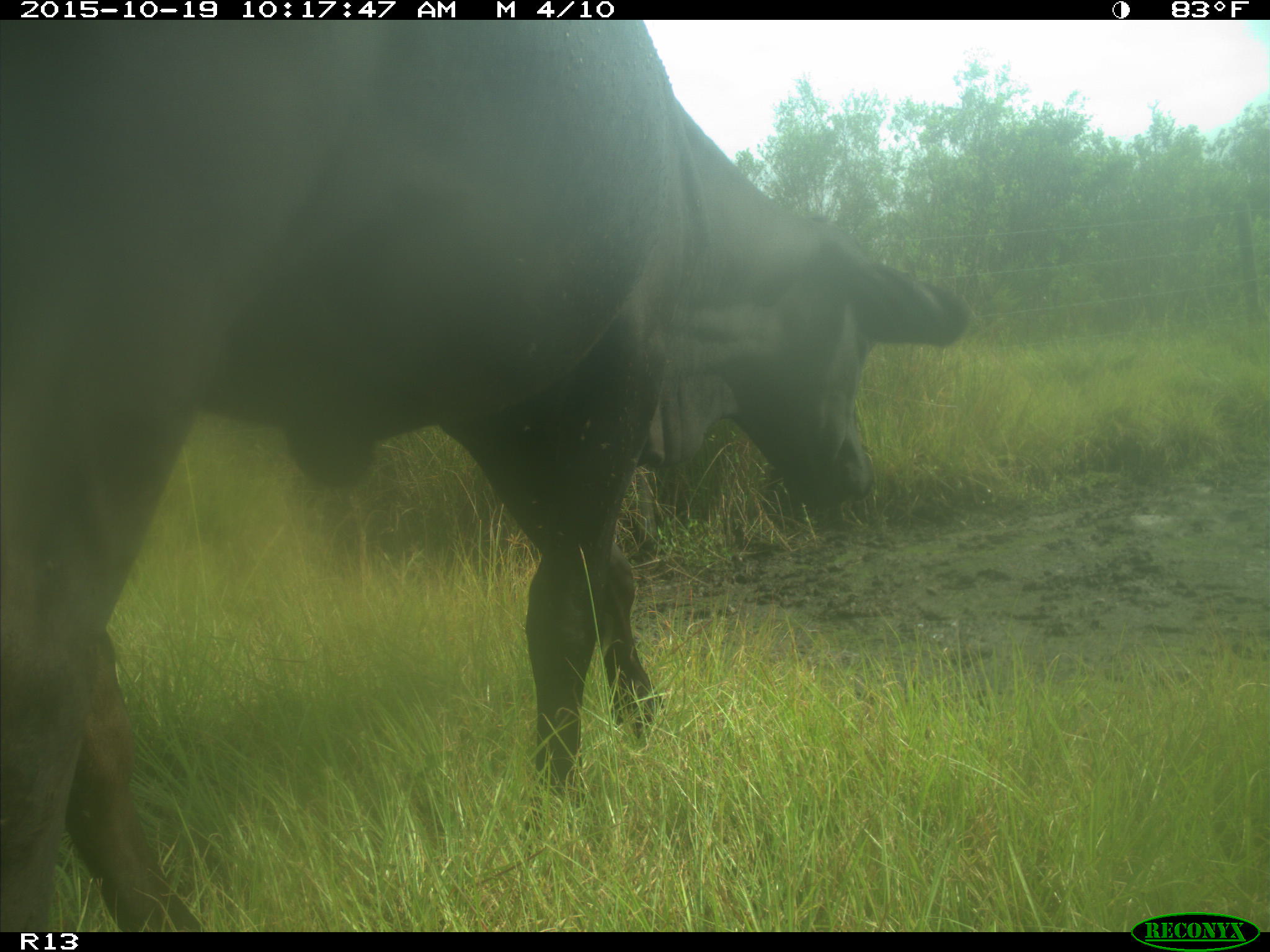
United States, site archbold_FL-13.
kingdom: Animalia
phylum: Chordata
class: Mammalia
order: Artiodactyla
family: Bovidae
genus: Bos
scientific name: Bos taurus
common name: domestic cow